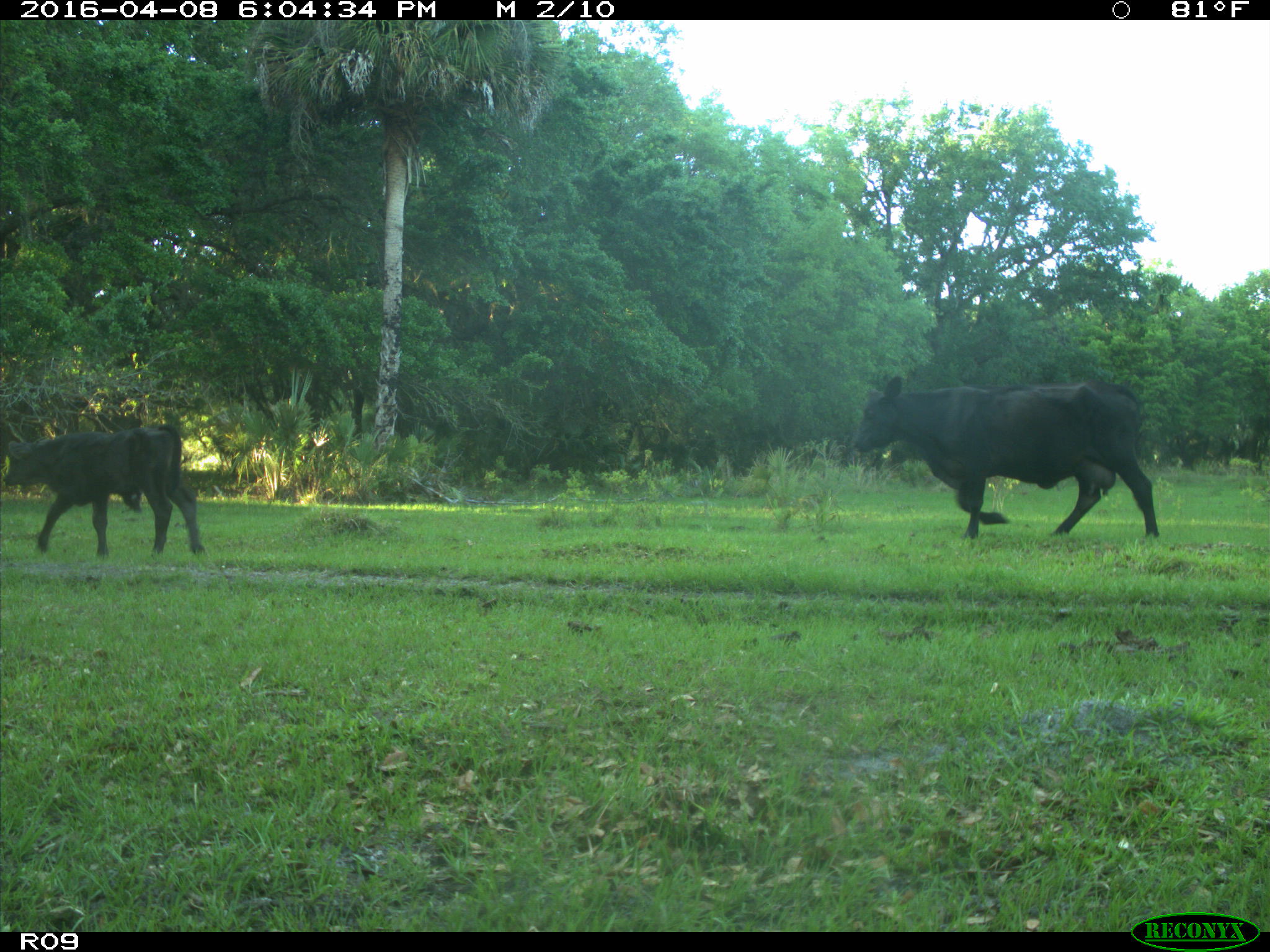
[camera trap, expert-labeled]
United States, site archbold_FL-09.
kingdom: Animalia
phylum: Chordata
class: Mammalia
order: Artiodactyla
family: Bovidae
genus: Bos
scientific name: Bos taurus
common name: domestic cow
Bos taurus (domestic cow).